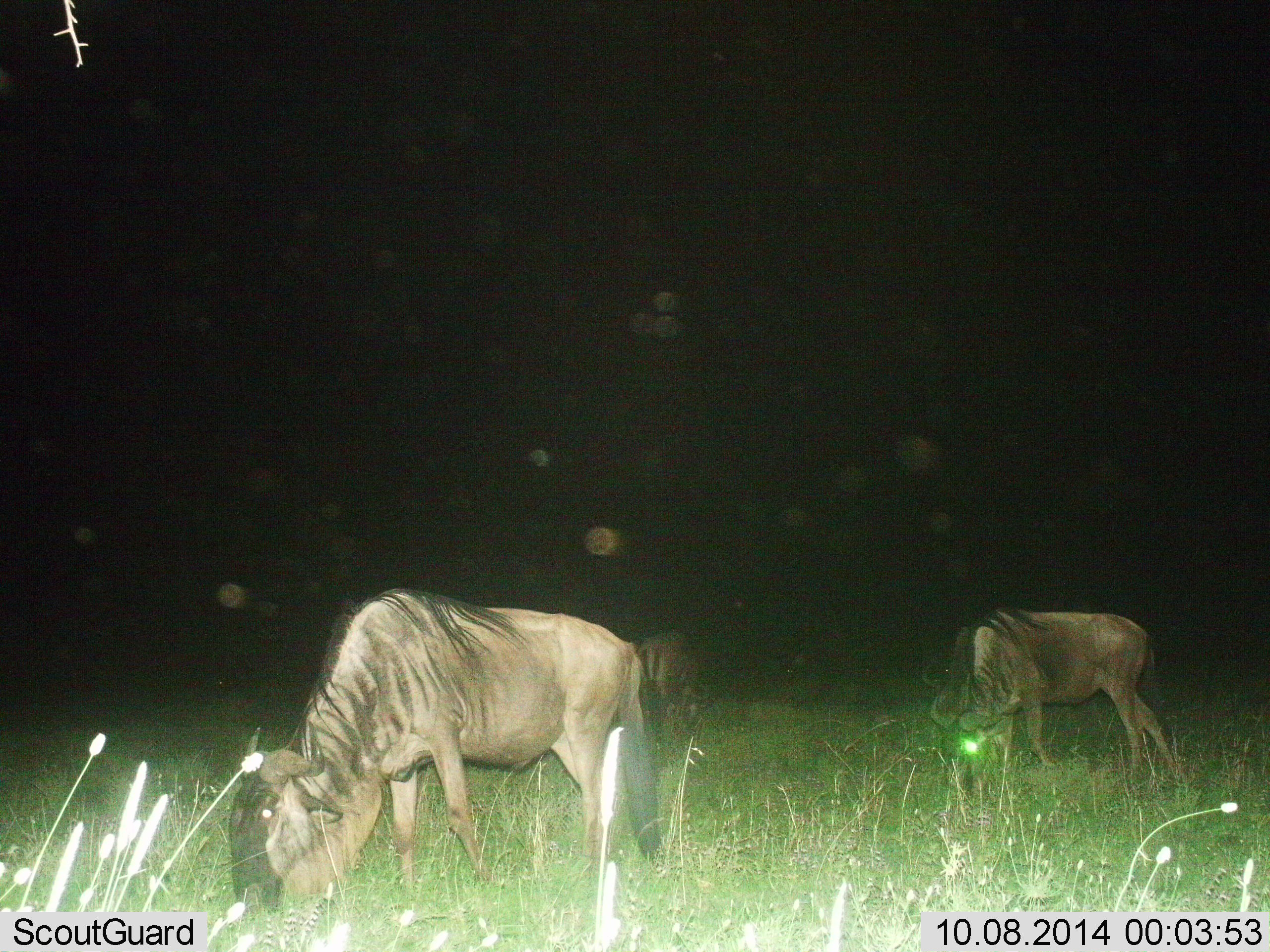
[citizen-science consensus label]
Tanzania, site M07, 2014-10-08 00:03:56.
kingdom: Animalia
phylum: Chordata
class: Mammalia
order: Artiodactyla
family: Bovidae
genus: Connochaetes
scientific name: Connochaetes taurinus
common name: blue wildebeest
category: wildebeest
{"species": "wildebeest (blue wildebeest) (Connochaetes taurinus)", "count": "3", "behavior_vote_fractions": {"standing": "30%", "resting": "0%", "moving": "10%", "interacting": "0%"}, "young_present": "0%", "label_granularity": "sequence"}